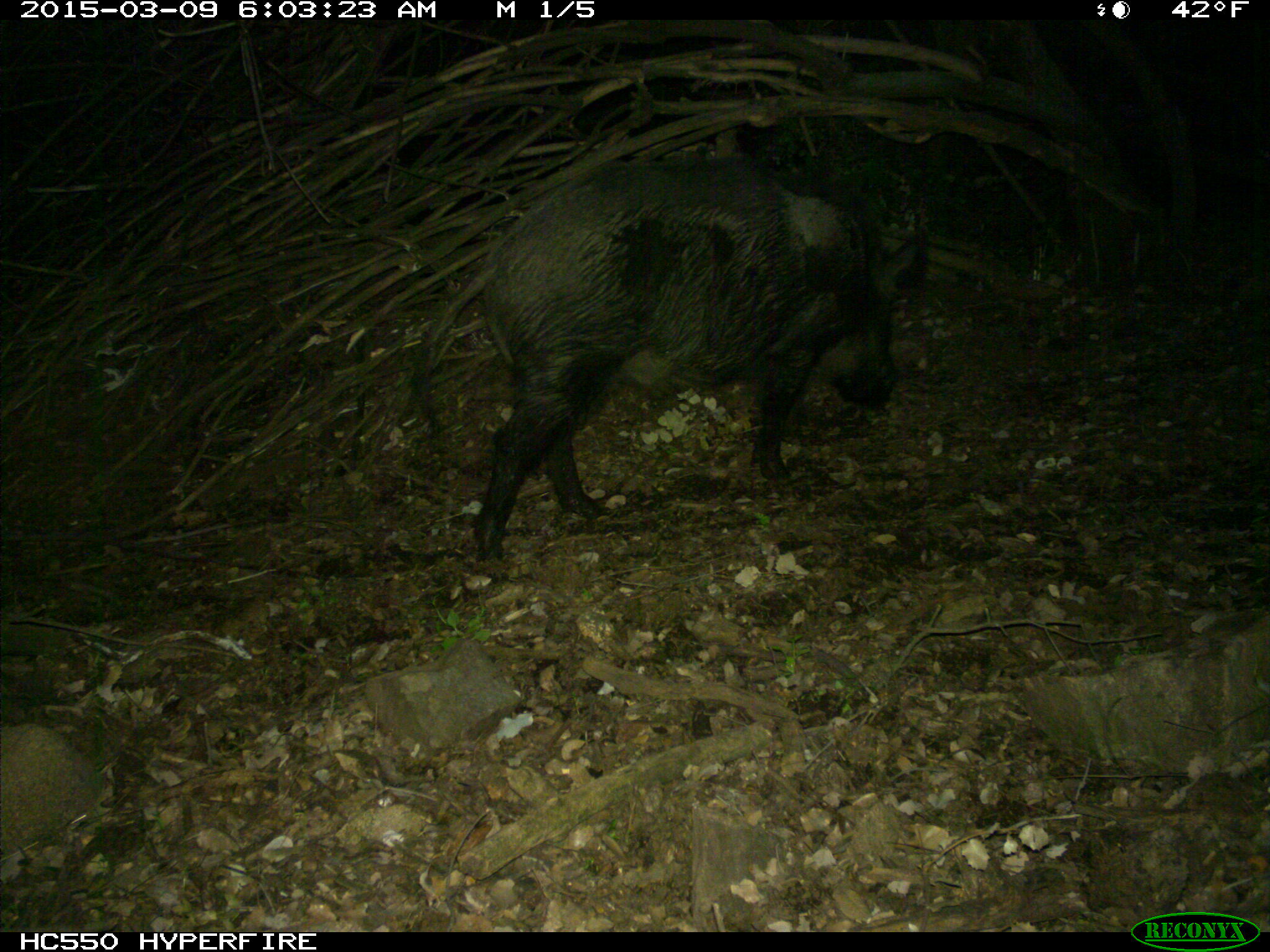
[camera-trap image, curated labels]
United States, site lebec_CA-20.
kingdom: Animalia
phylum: Chordata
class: Mammalia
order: Artiodactyla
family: Suidae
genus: Sus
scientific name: Sus scrofa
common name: wild boar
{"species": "Sus scrofa (wild boar)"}